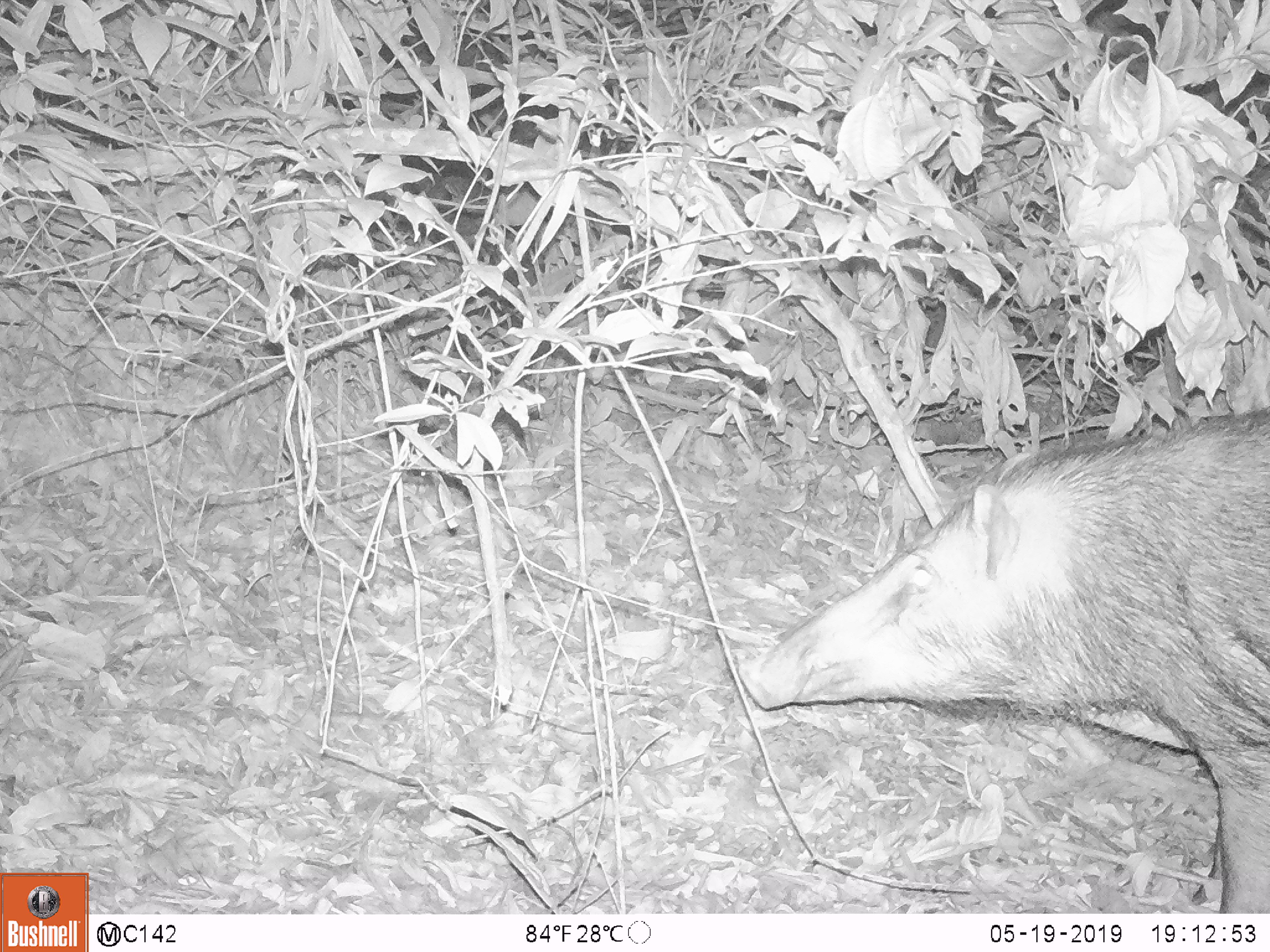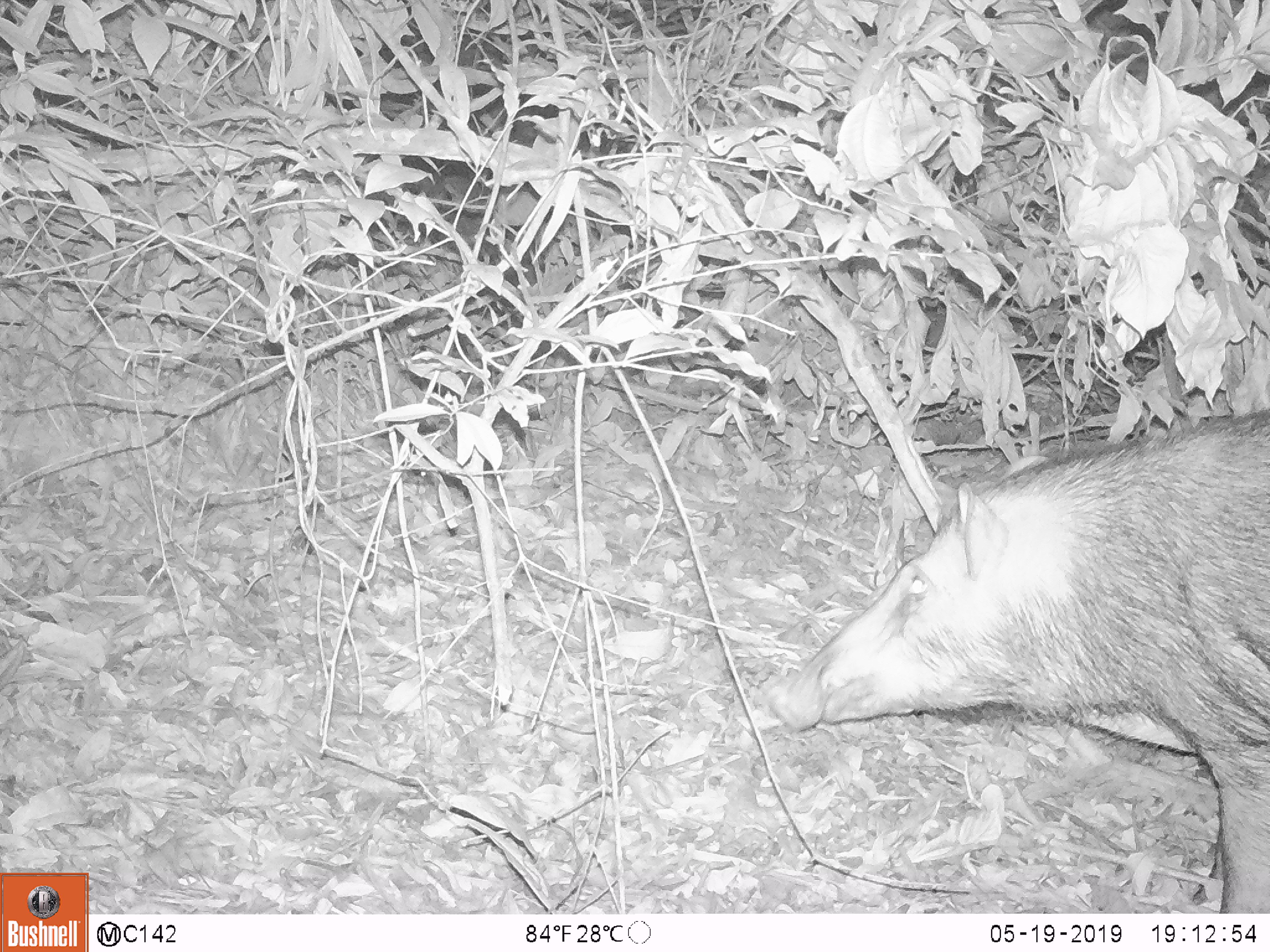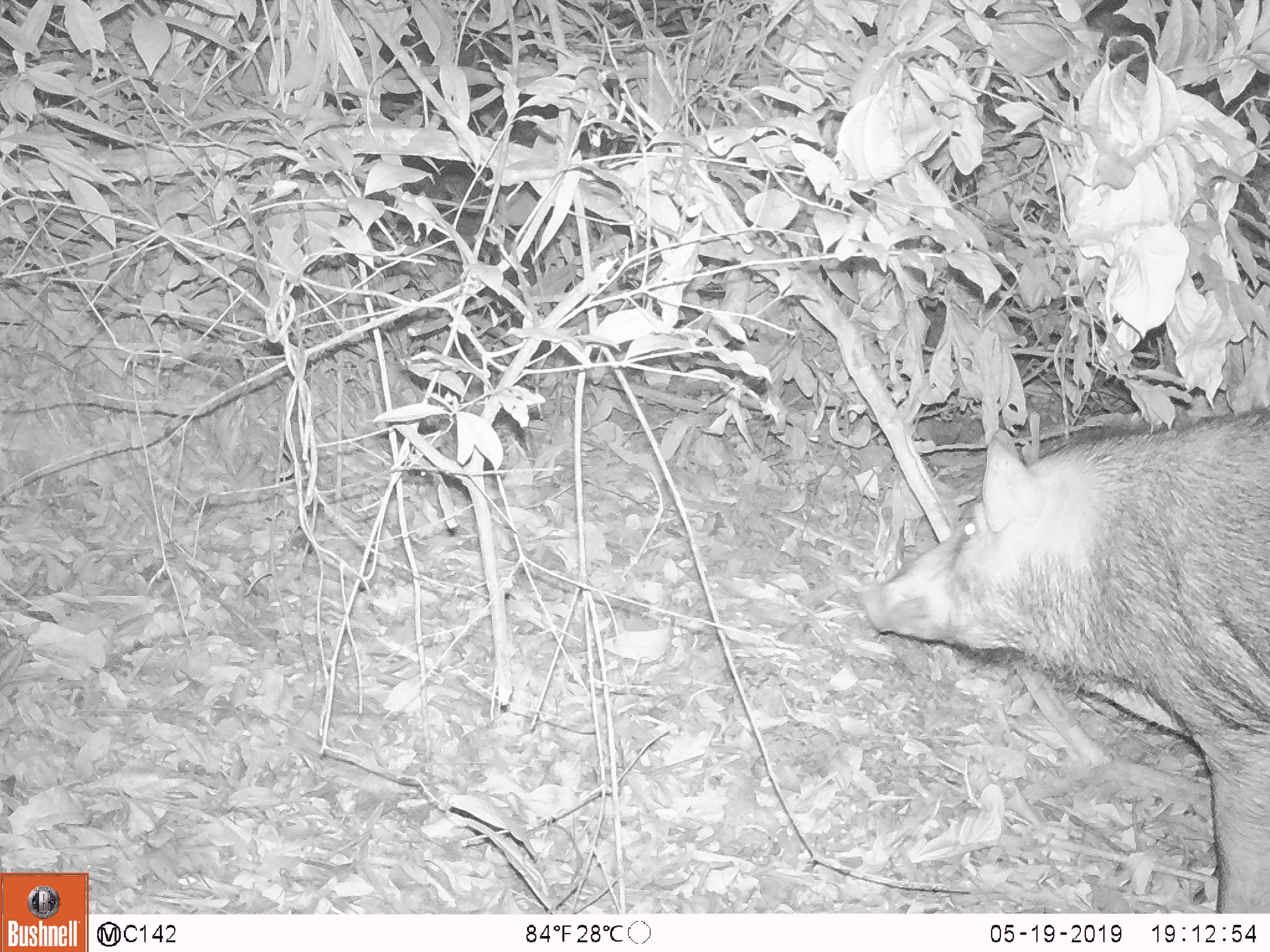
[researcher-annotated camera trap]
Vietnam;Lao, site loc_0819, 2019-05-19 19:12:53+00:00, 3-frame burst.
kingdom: Animalia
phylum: Chordata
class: Mammalia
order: Artiodactyla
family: Suidae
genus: Sus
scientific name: Sus scrofa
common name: eurasian wild pig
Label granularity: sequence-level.